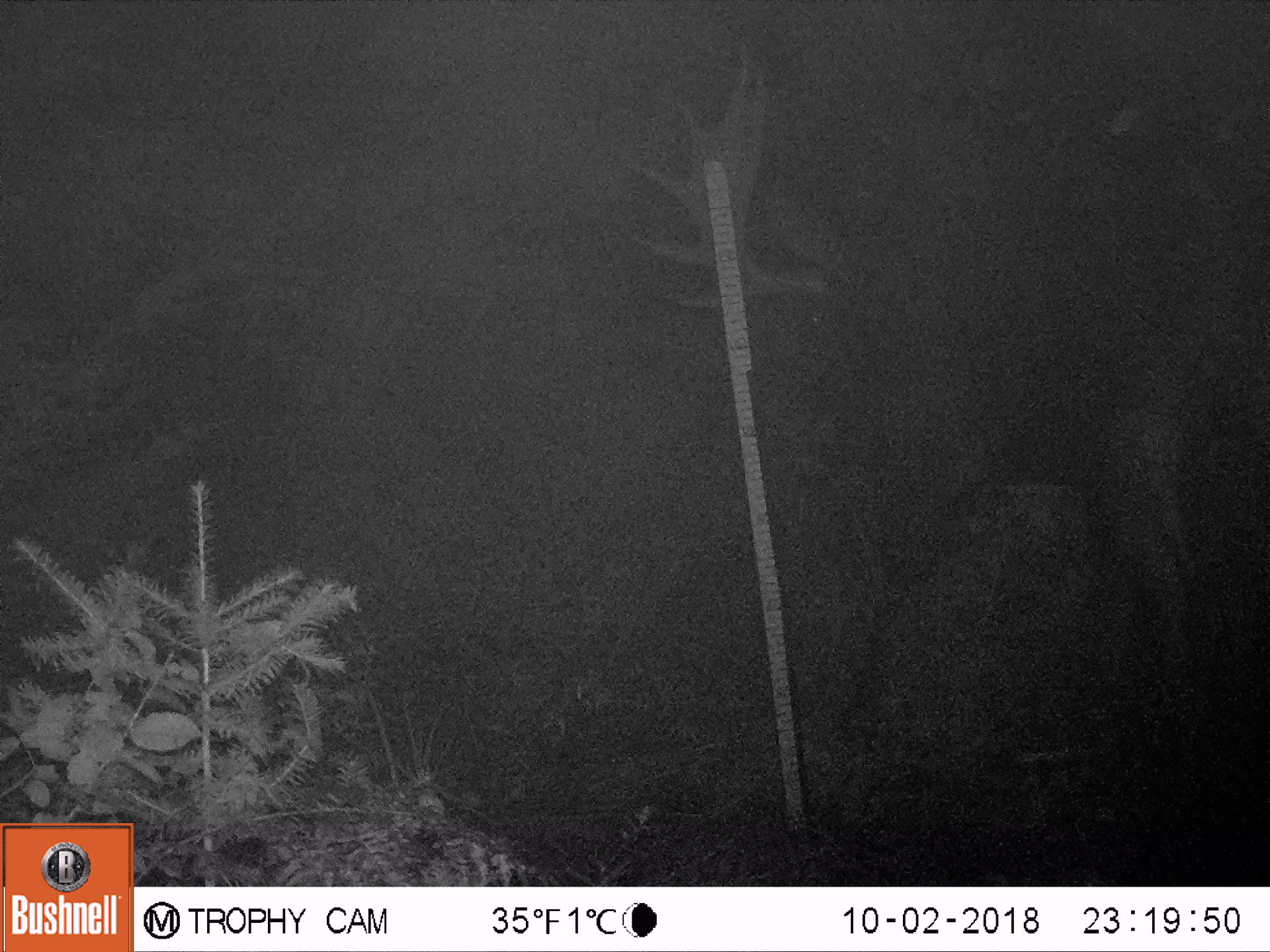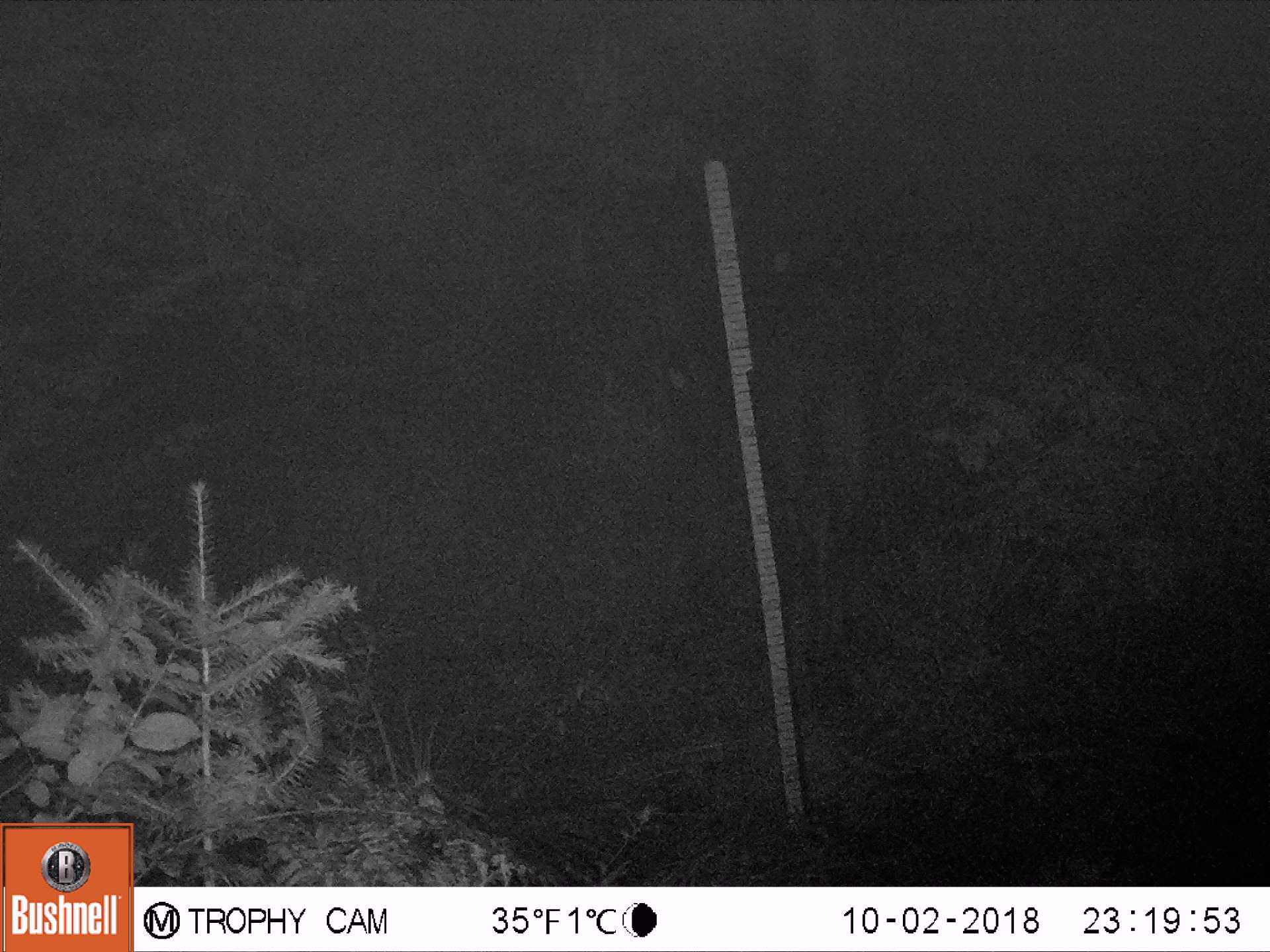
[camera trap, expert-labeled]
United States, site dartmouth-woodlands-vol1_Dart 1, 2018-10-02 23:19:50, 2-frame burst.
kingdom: Animalia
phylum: Chordata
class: Mammalia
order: Artiodactyla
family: Cervidae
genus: Alces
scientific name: Alces alces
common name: moose